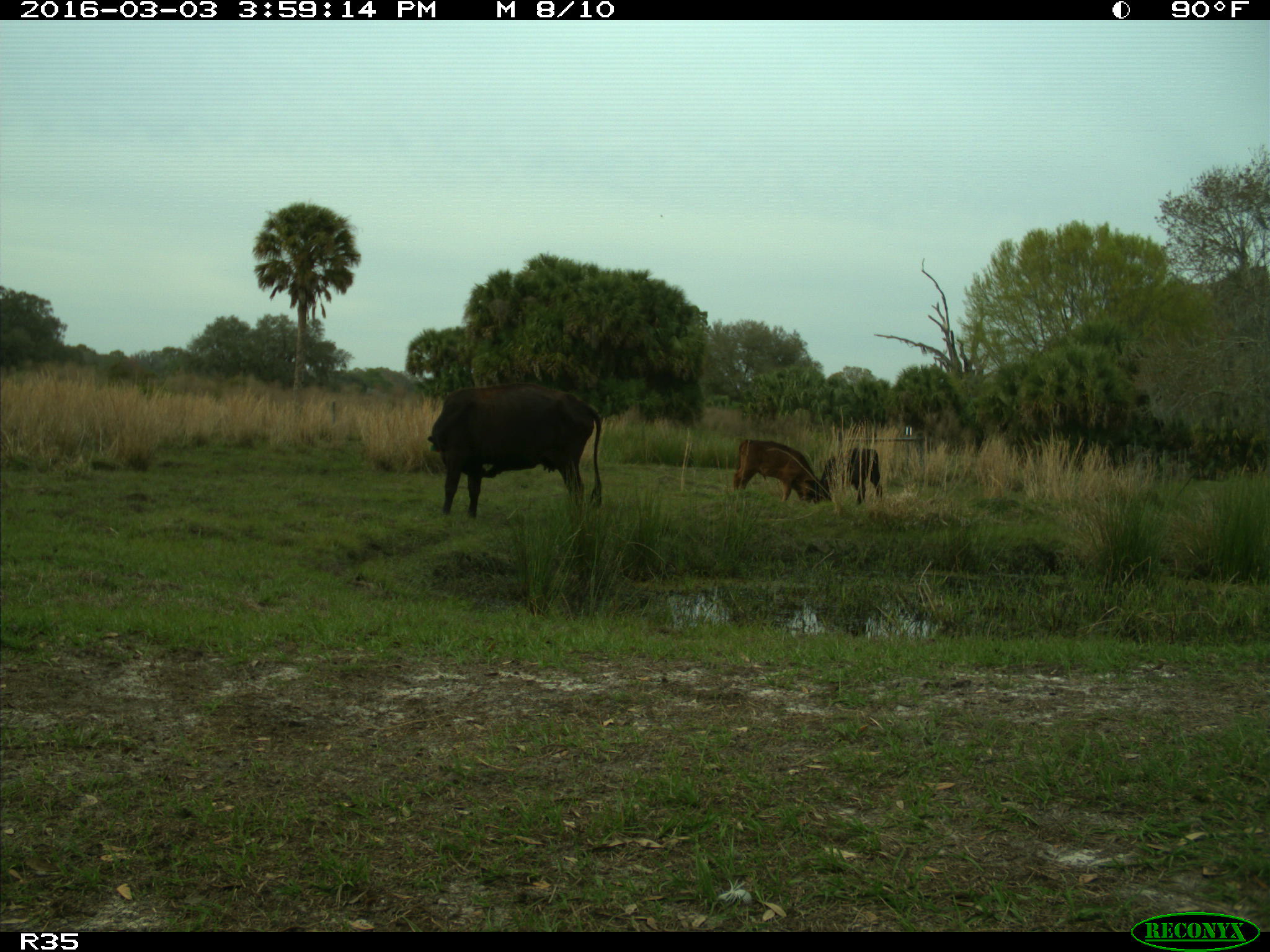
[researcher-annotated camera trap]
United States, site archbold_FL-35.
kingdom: Animalia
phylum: Chordata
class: Mammalia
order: Artiodactyla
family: Bovidae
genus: Bos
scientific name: Bos taurus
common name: domestic cow